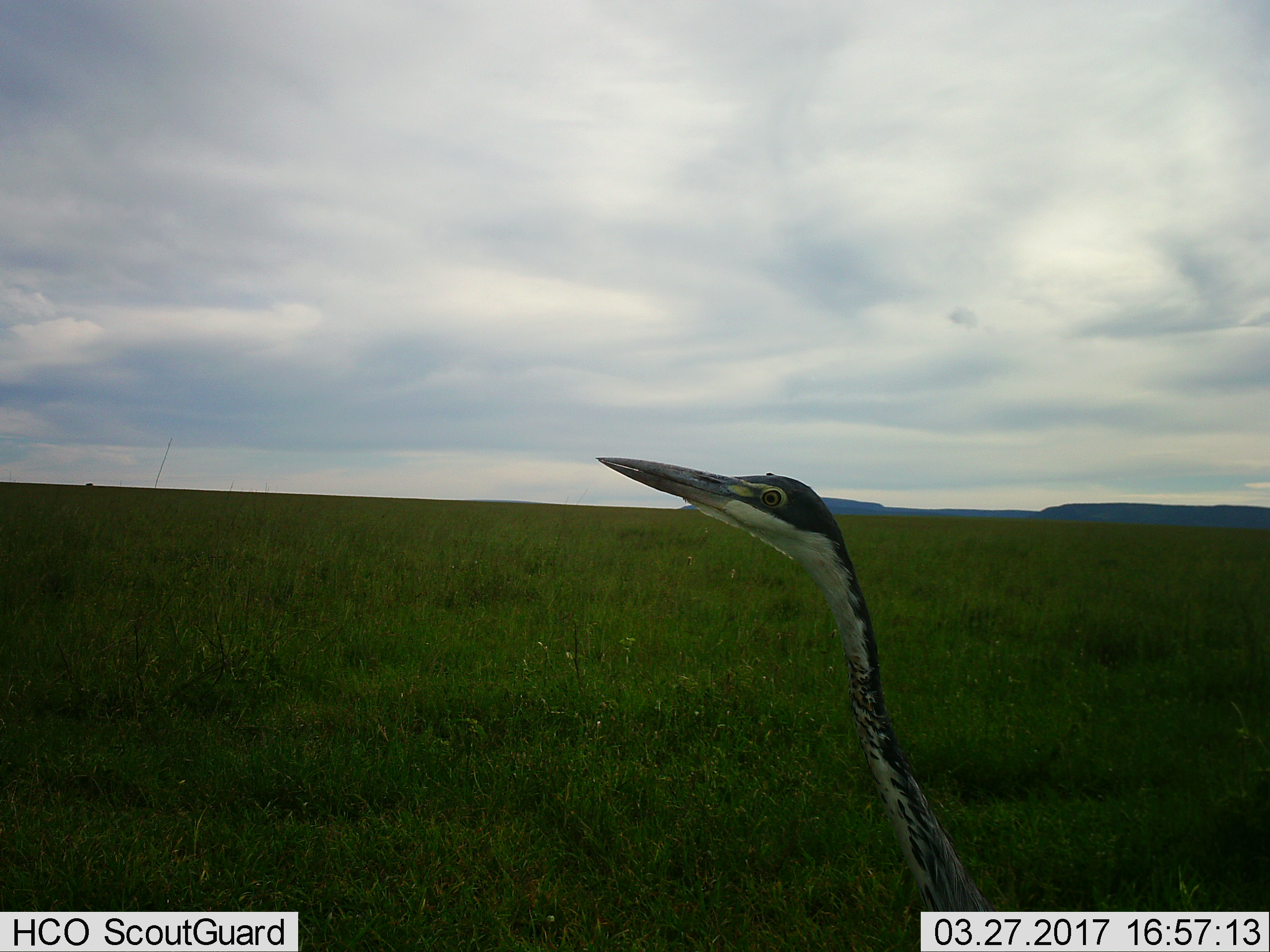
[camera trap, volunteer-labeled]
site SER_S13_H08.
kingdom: Animalia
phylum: Chordata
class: Aves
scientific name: Aves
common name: bird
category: birdother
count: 1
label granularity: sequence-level